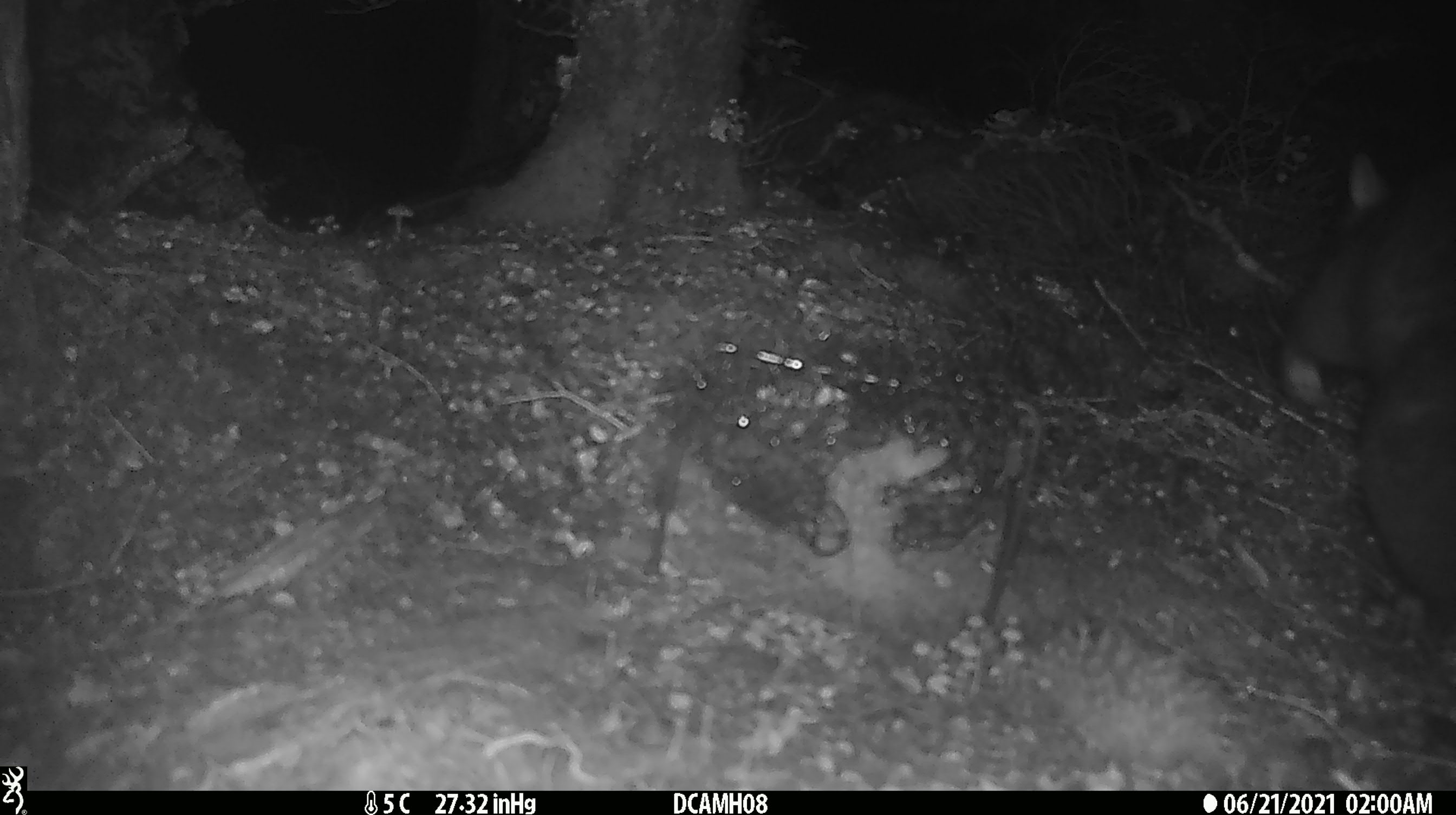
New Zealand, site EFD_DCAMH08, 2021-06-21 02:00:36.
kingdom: Animalia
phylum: Chordata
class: Mammalia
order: Diprotodontia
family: Phalangeridae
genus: Trichosurus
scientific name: Trichosurus vulpecula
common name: common brushtail possum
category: possum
Possum (common brushtail possum) (Trichosurus vulpecula).